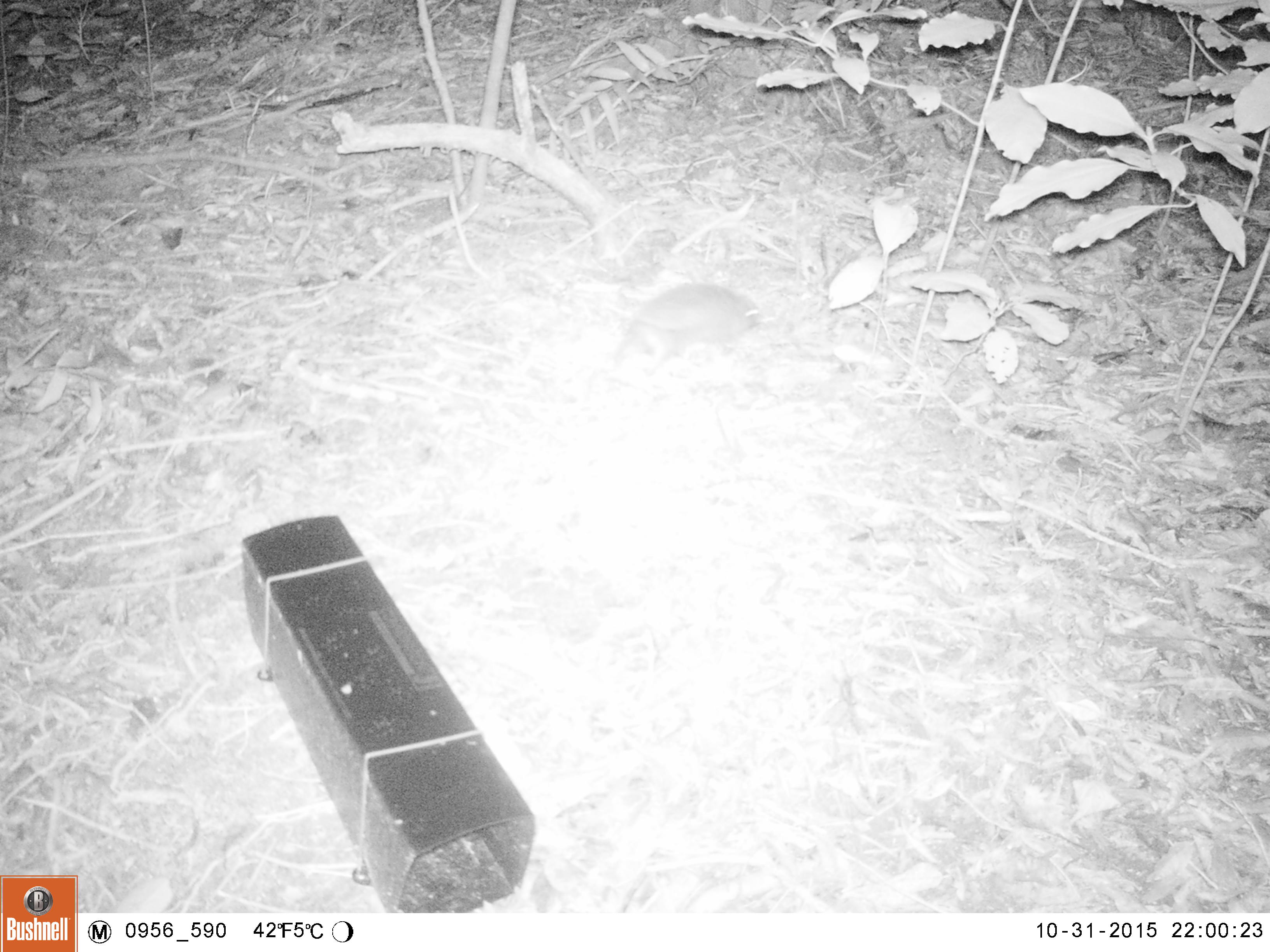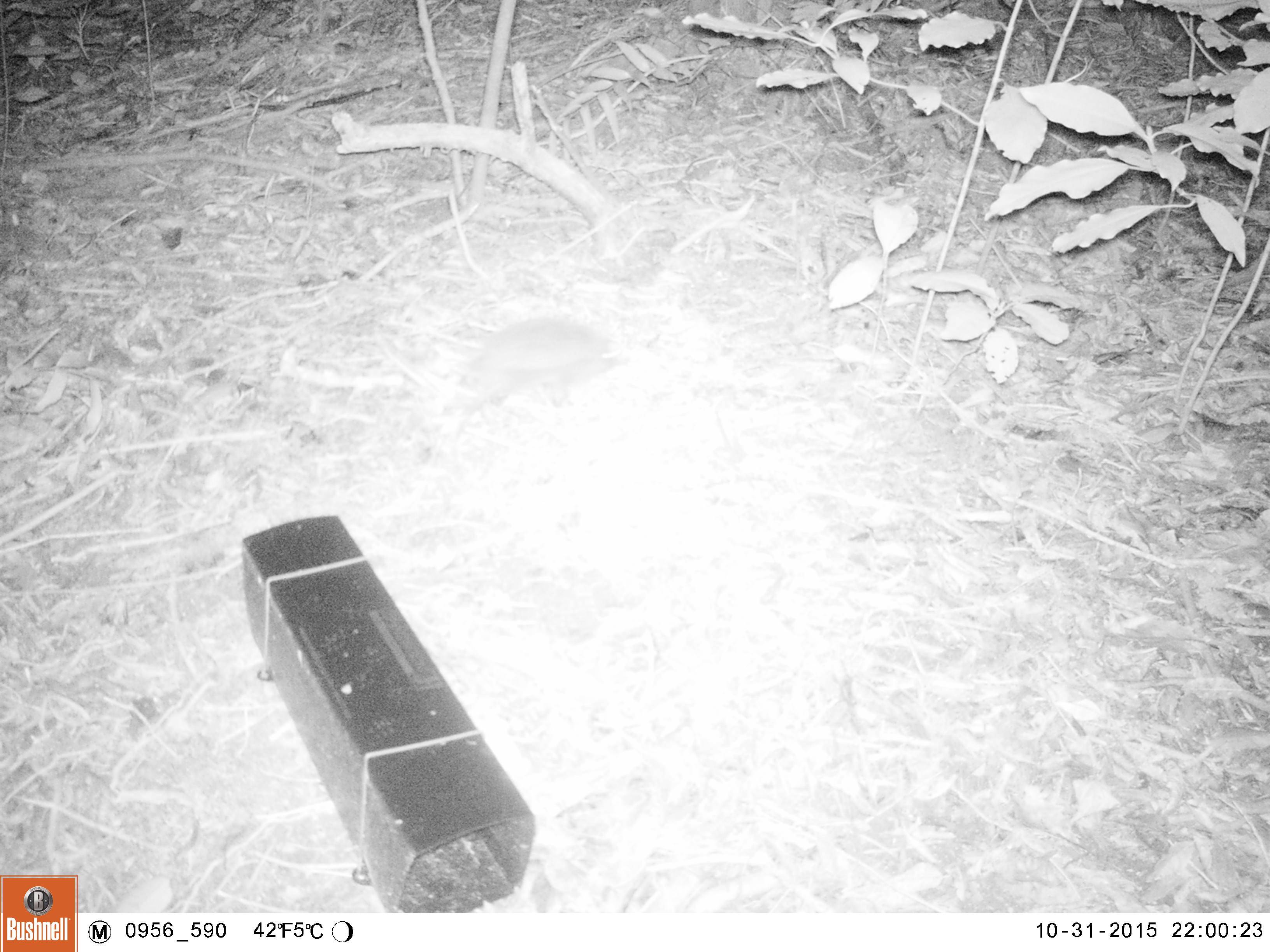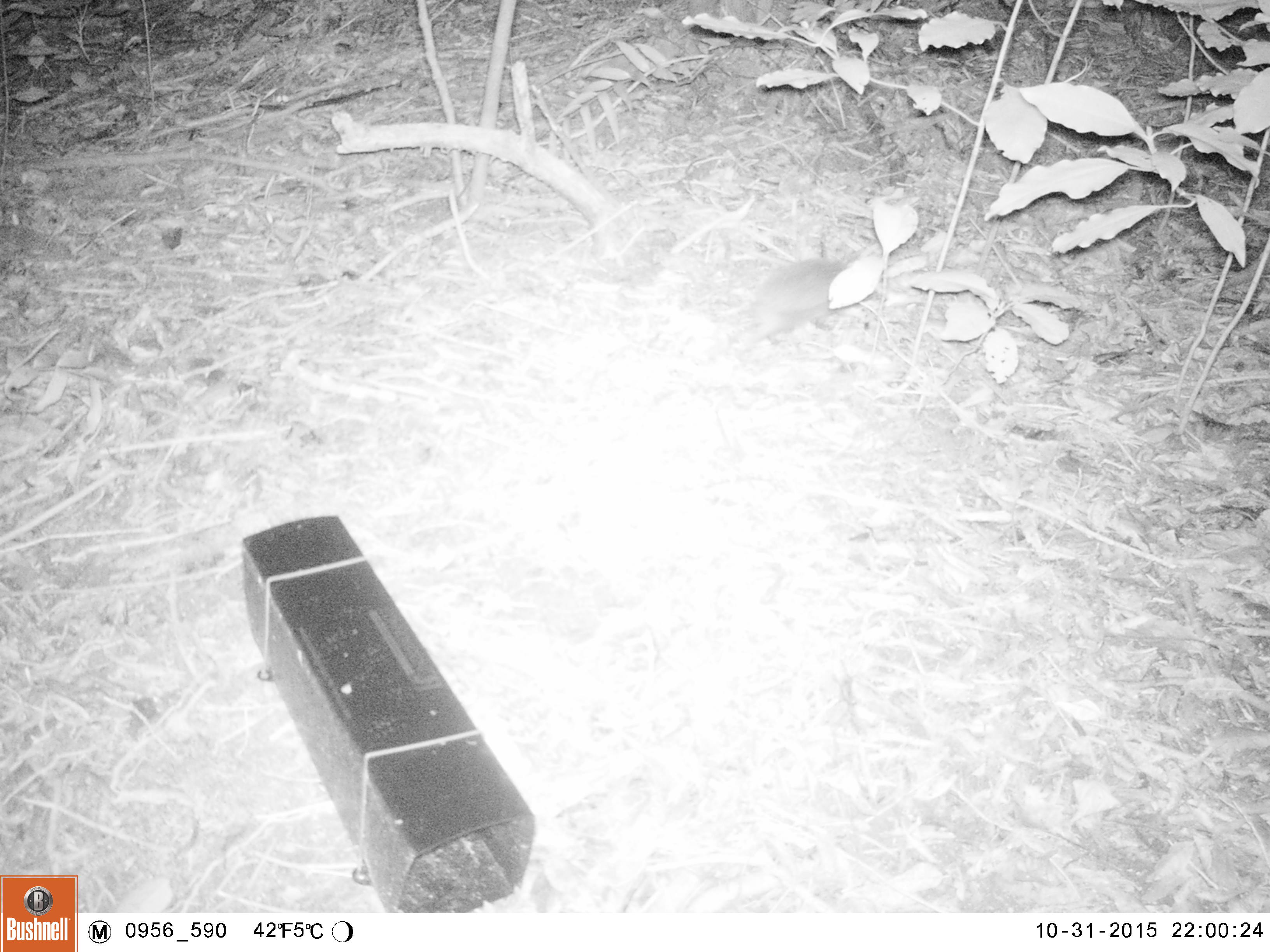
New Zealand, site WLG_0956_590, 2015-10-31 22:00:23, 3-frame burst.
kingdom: Animalia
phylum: Chordata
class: Mammalia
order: Eulipotyphla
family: Erinaceidae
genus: Erinaceus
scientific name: Erinaceus europaeus europaeus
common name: european hedgehog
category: hedgehog